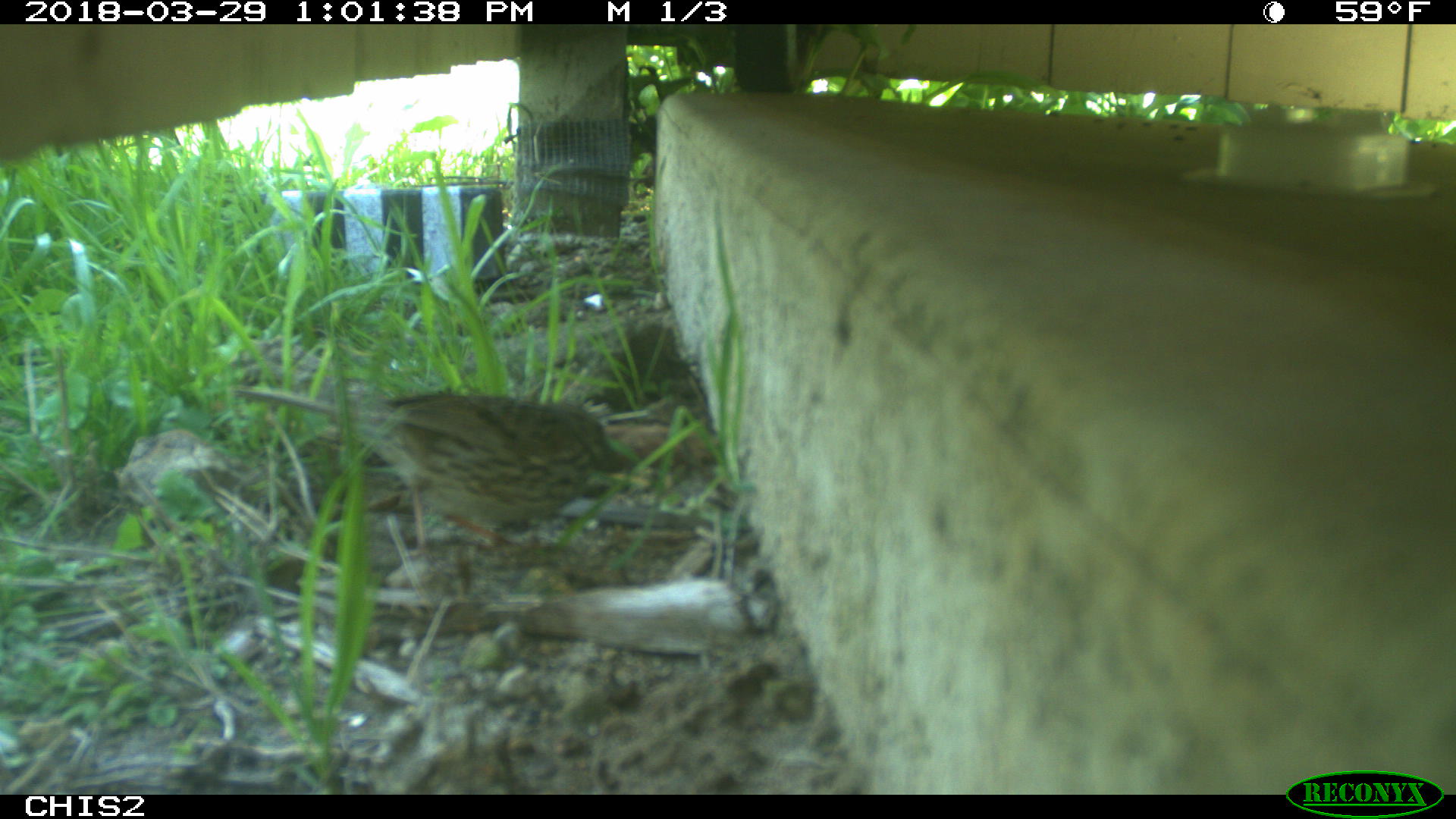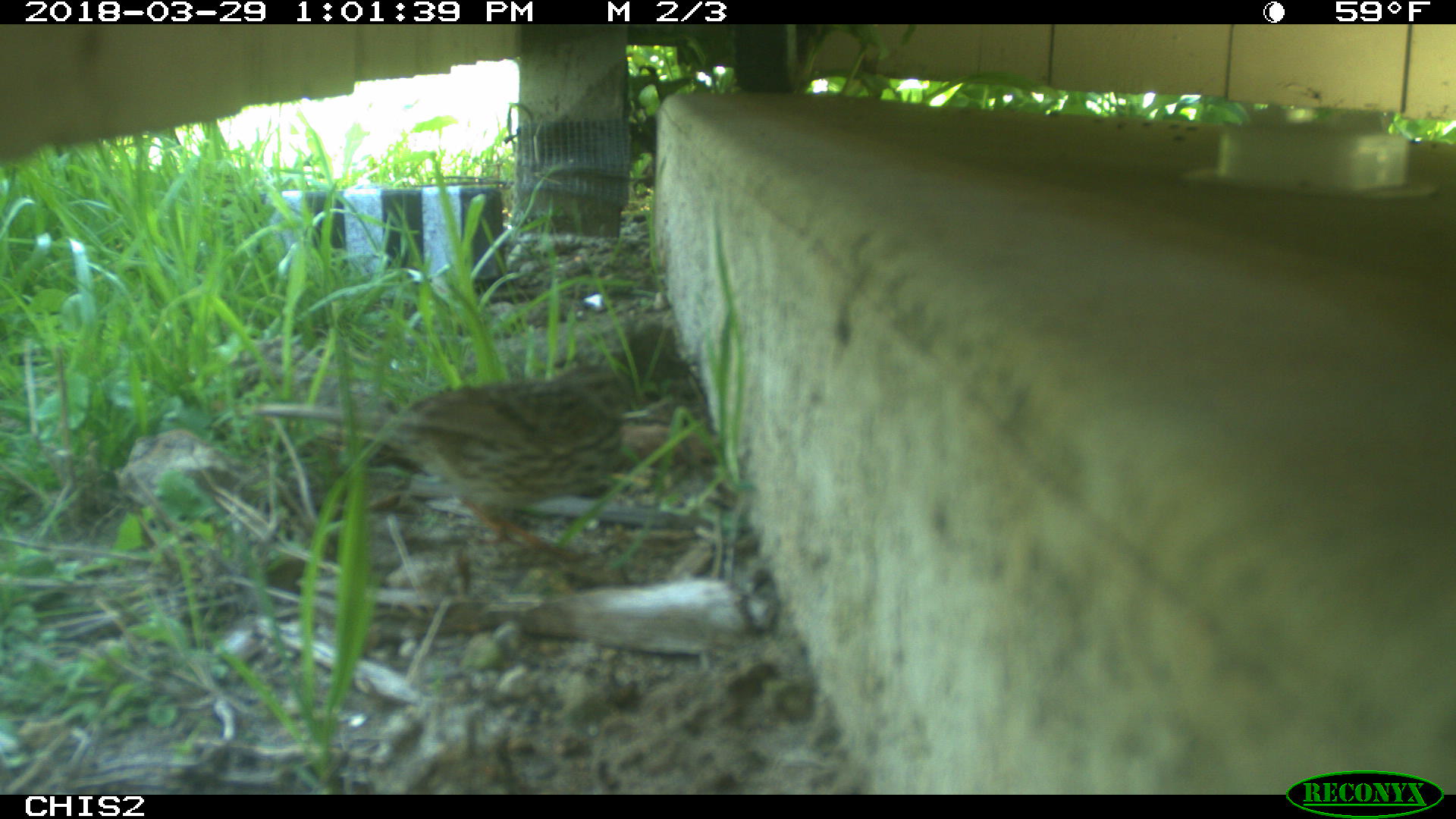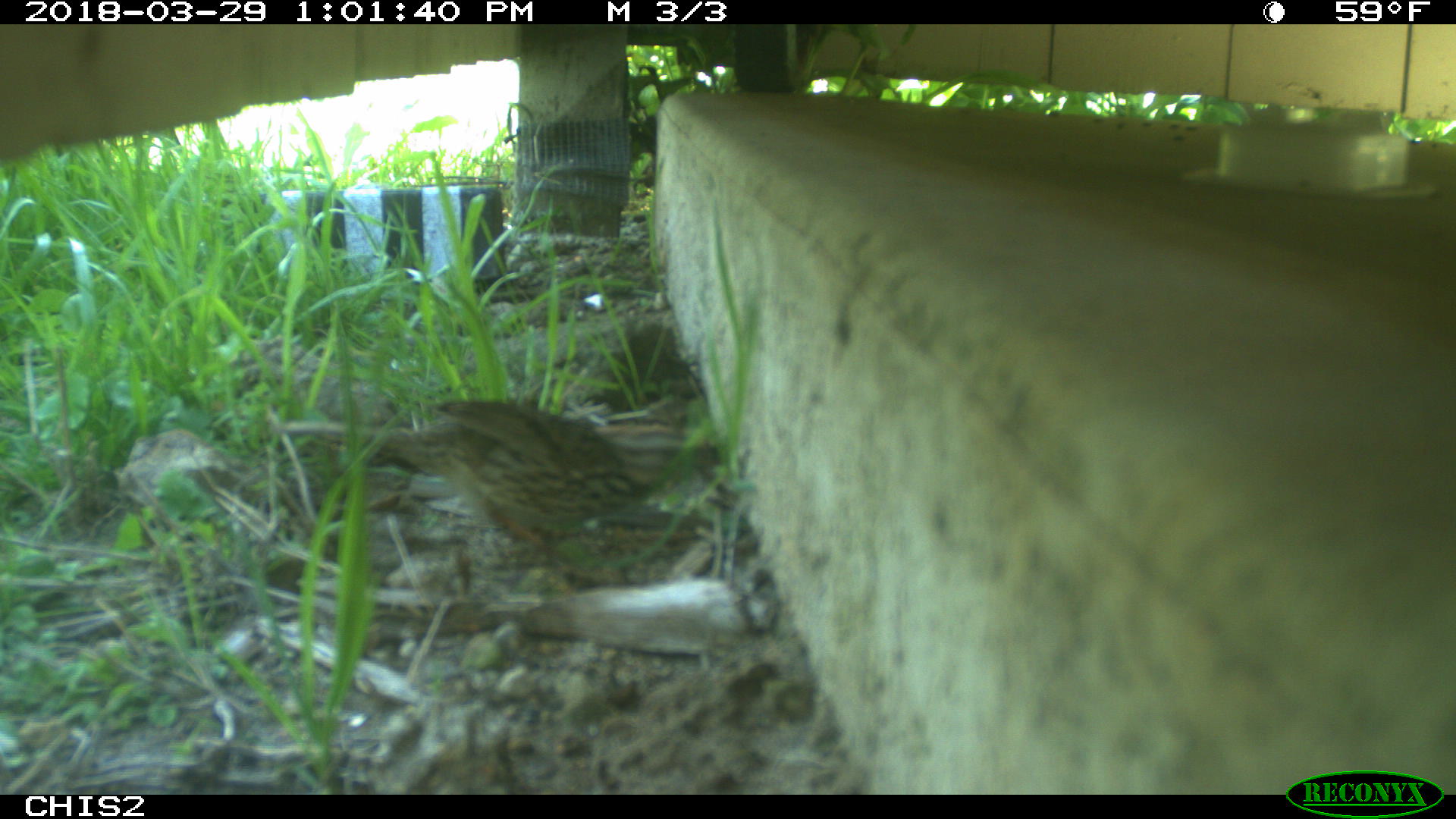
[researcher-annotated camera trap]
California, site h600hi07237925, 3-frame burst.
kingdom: Animalia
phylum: Chordata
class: Aves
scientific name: Aves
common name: bird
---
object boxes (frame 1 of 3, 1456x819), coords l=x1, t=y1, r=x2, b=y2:
bird: l=230, t=384, r=667, b=575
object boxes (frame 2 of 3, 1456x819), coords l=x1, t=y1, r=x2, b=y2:
bird: l=388, t=366, r=633, b=510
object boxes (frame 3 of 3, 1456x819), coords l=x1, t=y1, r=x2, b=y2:
bird: l=283, t=397, r=686, b=558